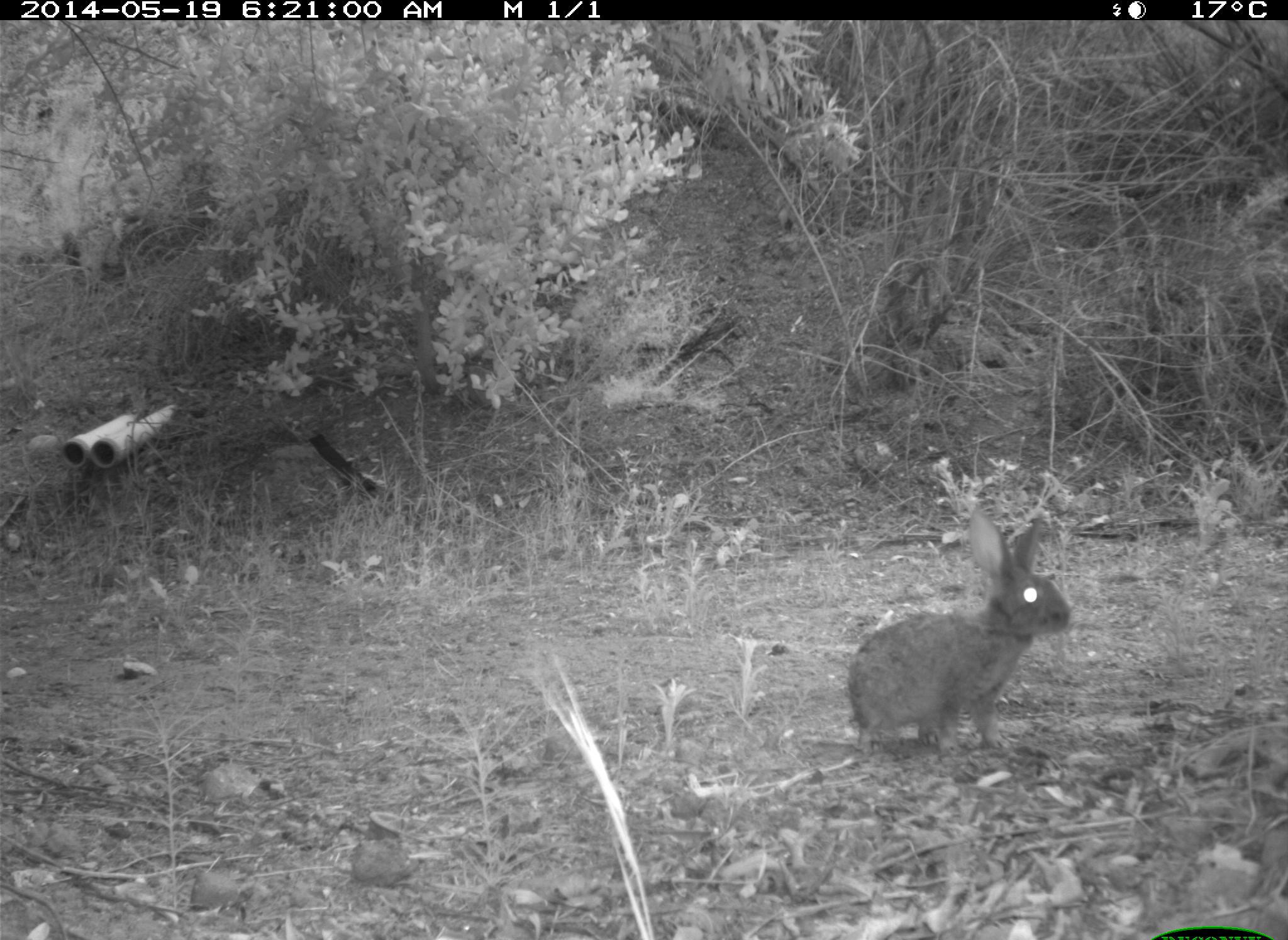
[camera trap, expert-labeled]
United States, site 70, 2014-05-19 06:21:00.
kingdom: Animalia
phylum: Chordata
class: Mammalia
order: Lagomorpha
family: Leporidae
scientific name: Leporidae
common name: rabbits and hares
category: rabbit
Rabbit (rabbits and hares) (Leporidae).